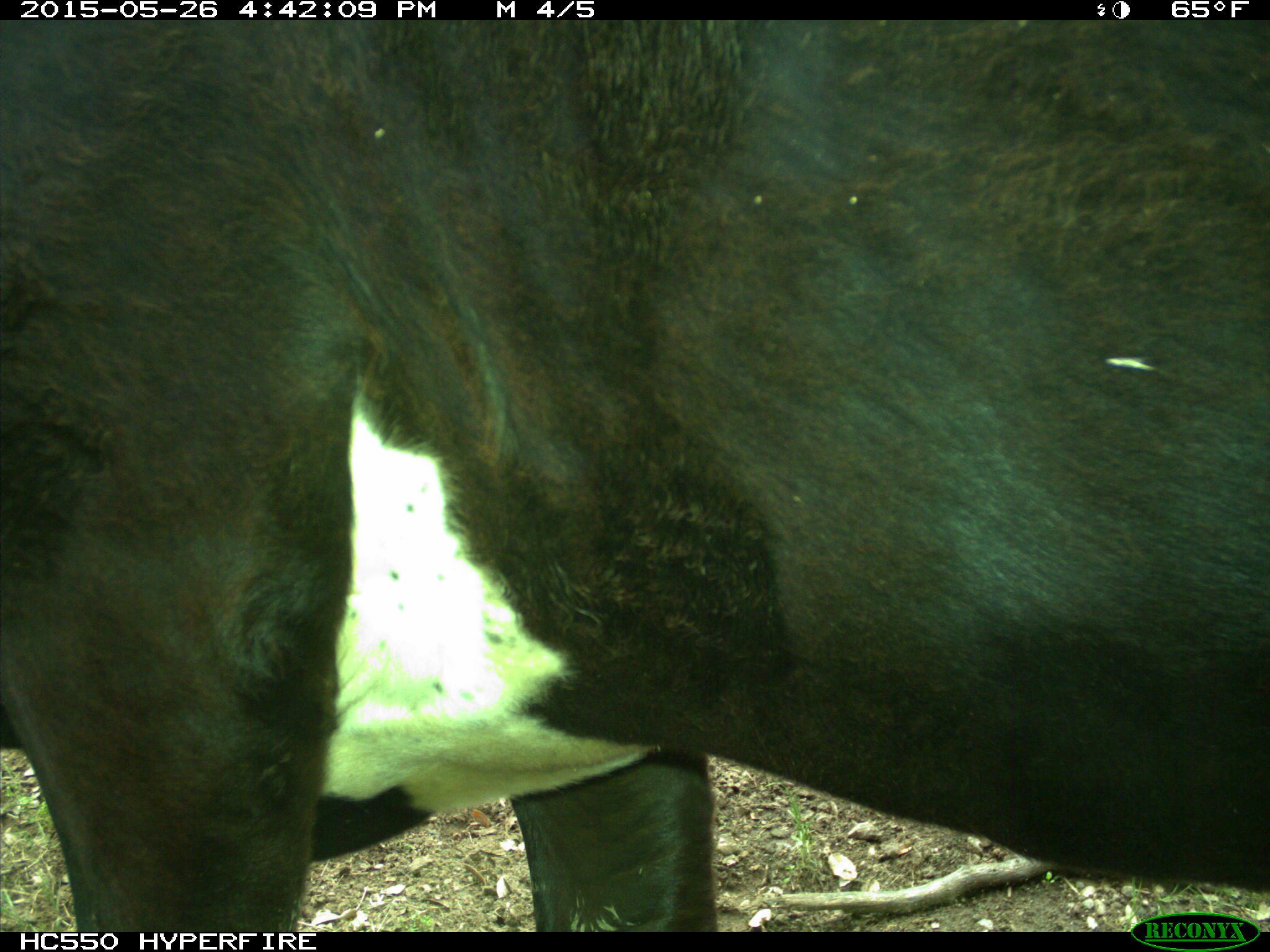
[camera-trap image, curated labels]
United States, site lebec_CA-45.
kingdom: Animalia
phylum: Chordata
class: Mammalia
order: Artiodactyla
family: Bovidae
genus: Bos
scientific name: Bos taurus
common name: domestic cow